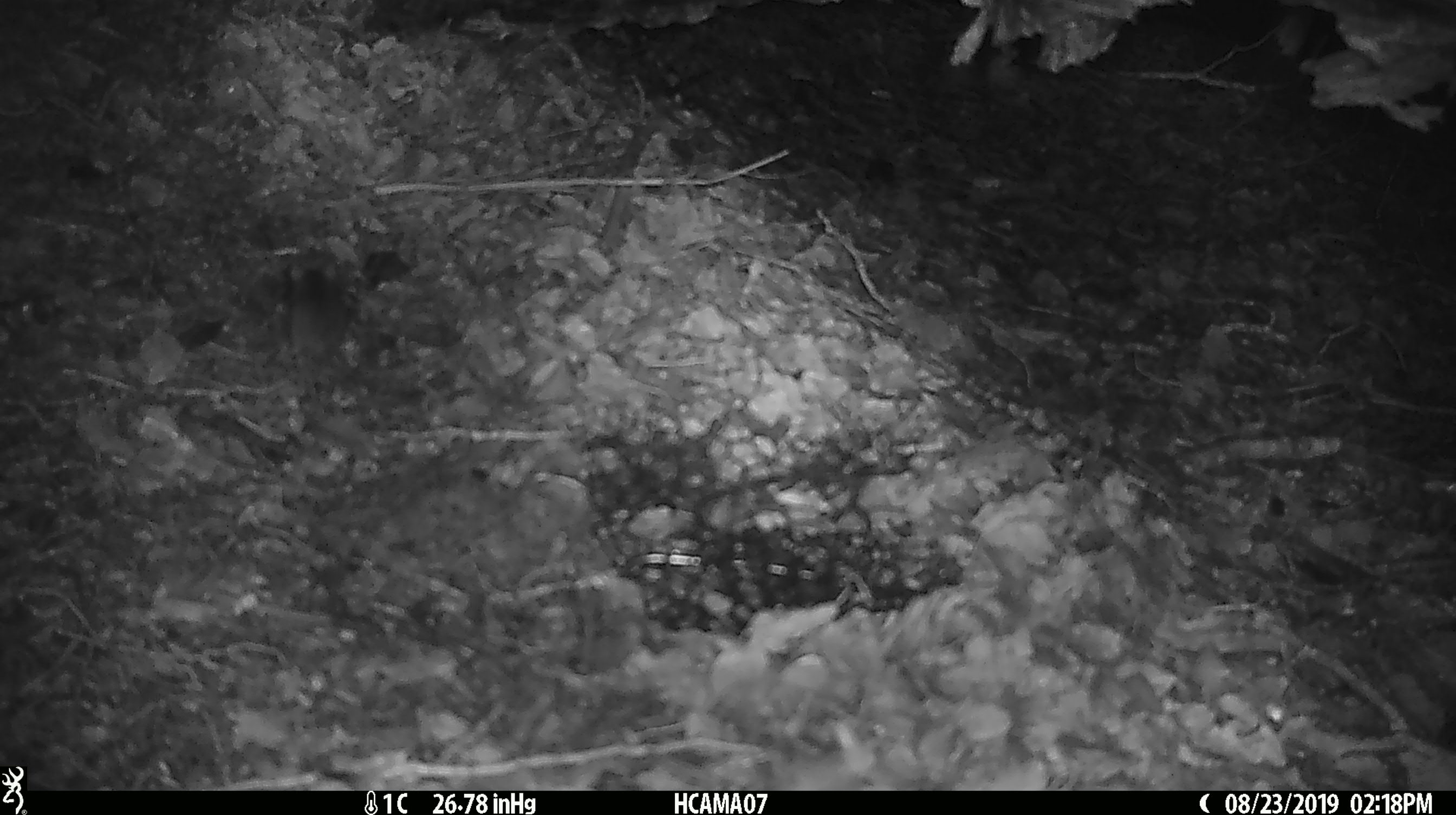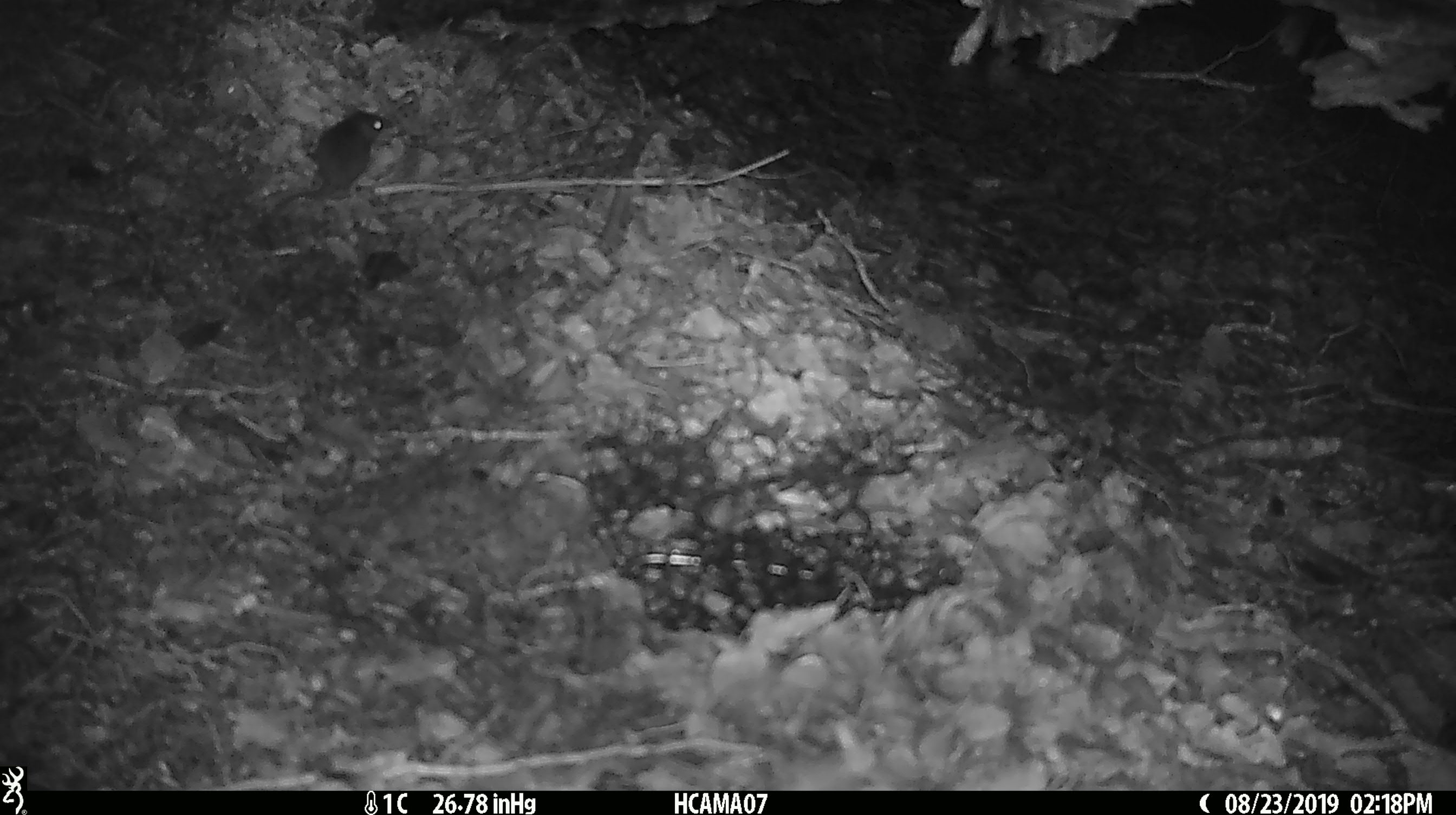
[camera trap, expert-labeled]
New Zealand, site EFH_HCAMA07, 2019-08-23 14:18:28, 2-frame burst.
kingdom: Animalia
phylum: Chordata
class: Mammalia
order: Rodentia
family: Muridae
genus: Mus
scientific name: Mus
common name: mouse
Mouse (Mus).